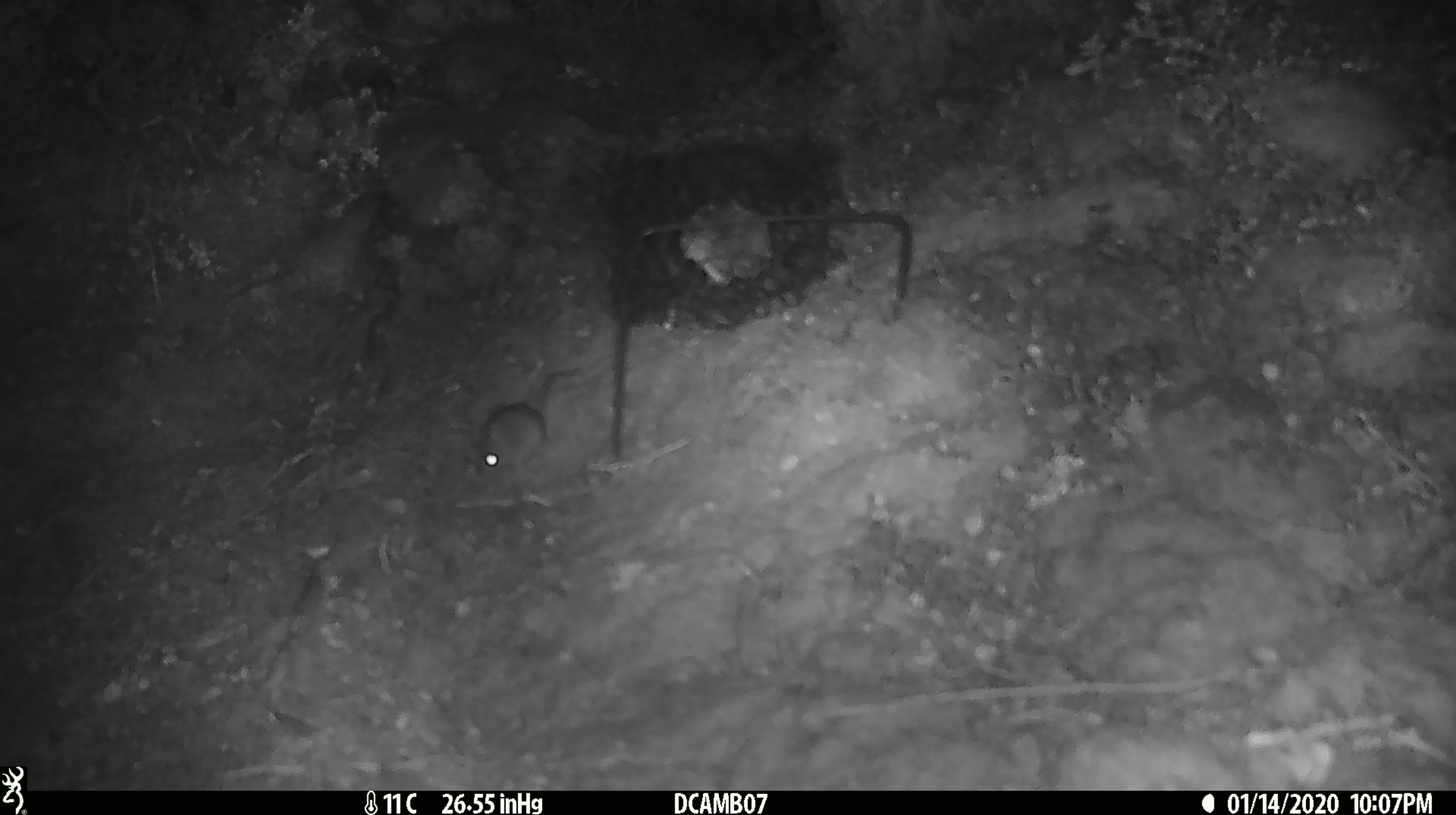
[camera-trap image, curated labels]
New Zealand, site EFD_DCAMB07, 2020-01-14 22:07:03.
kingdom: Animalia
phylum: Chordata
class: Mammalia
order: Rodentia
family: Muridae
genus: Mus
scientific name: Mus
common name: mouse